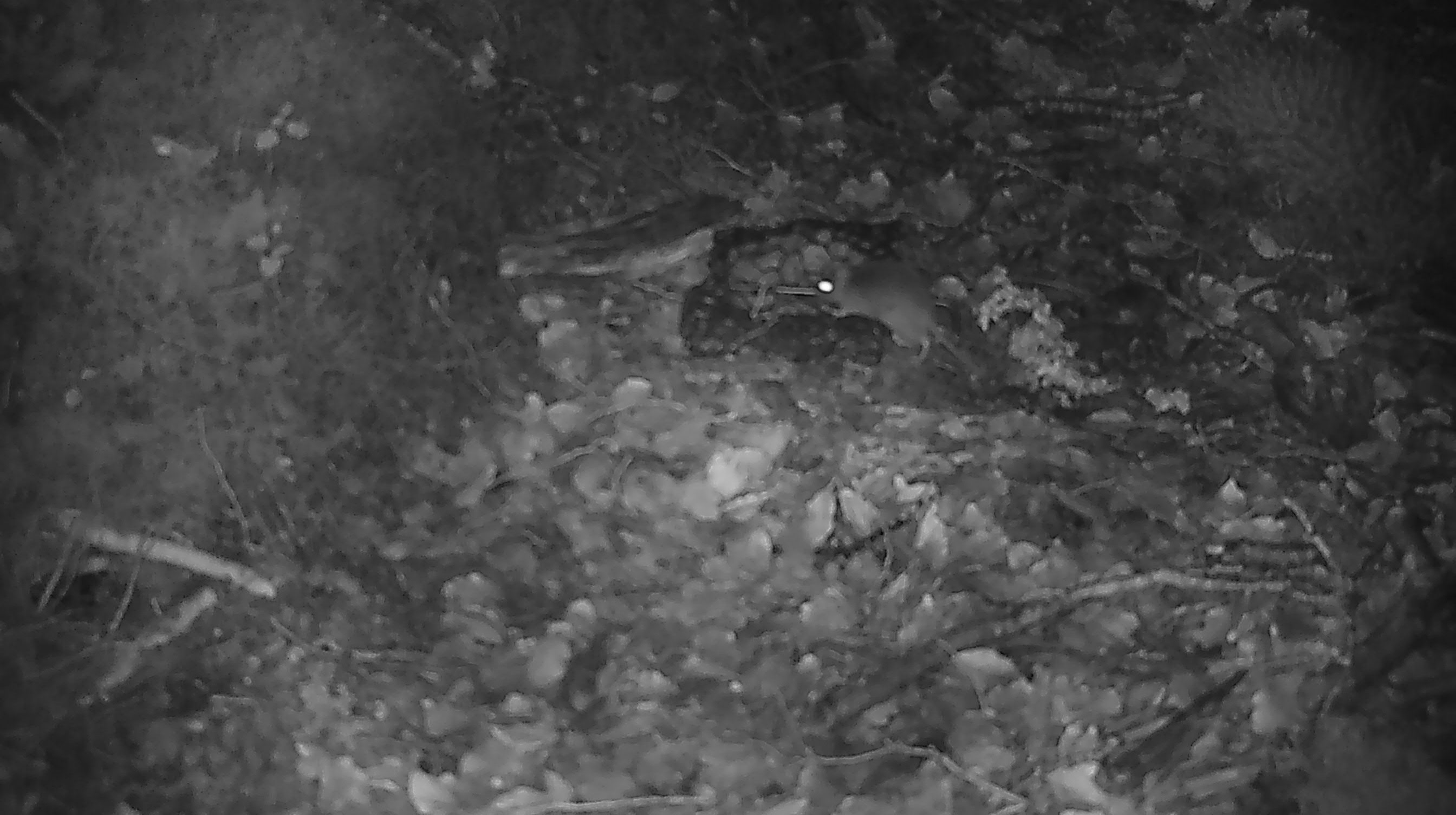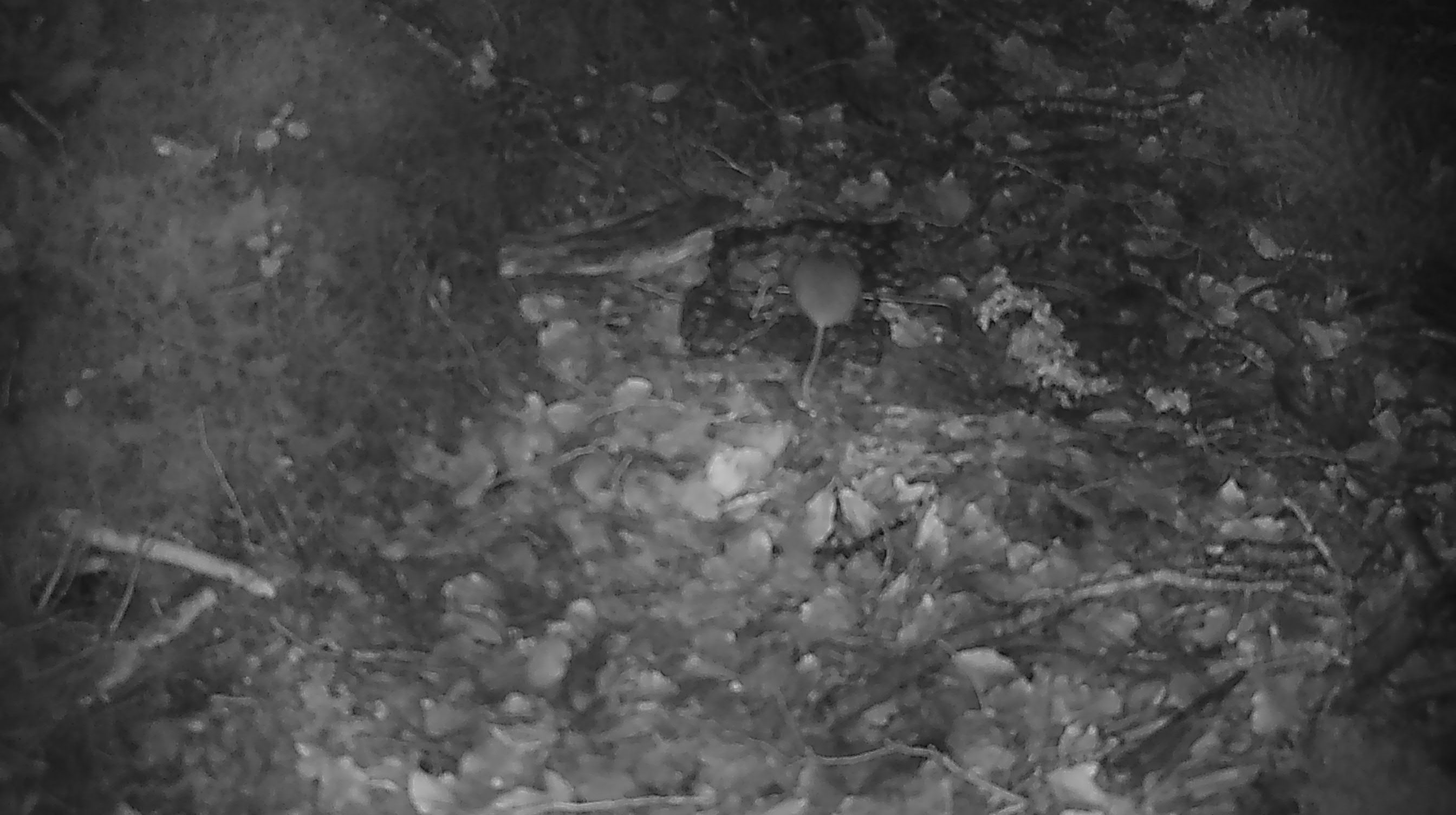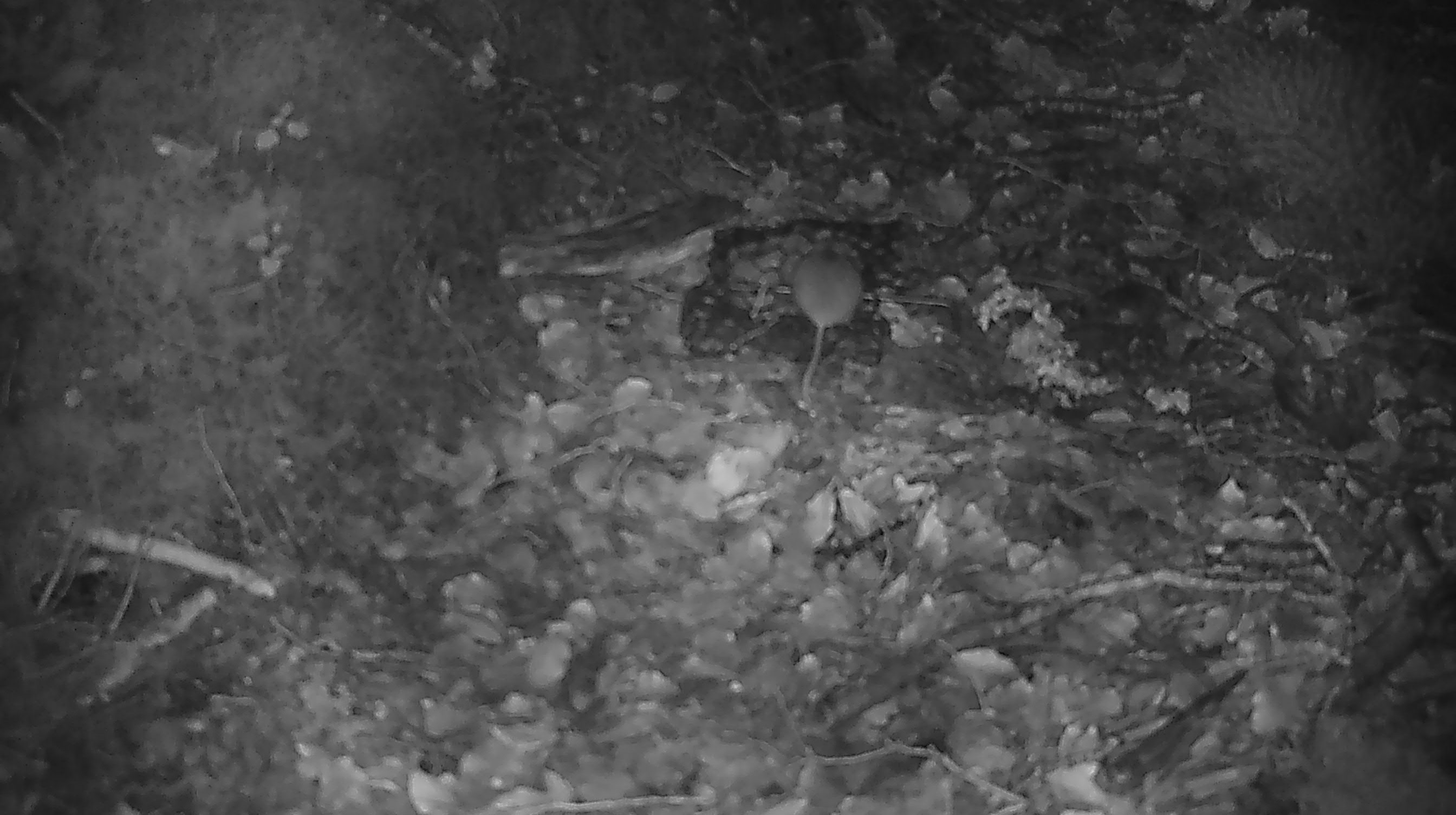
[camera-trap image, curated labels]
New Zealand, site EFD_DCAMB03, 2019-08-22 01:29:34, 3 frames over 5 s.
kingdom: Animalia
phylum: Chordata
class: Mammalia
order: Rodentia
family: Muridae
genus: Mus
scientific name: Mus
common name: mouse